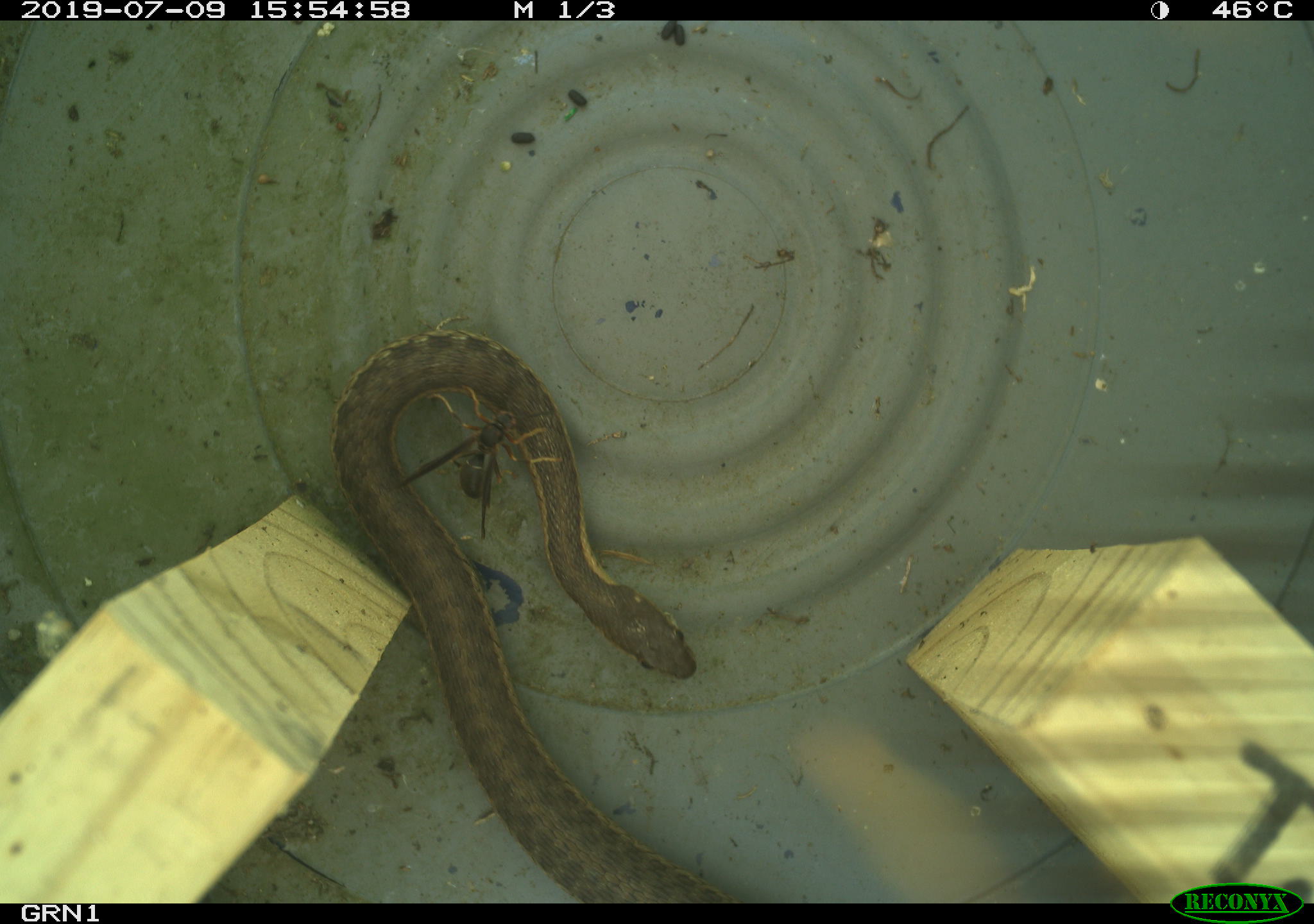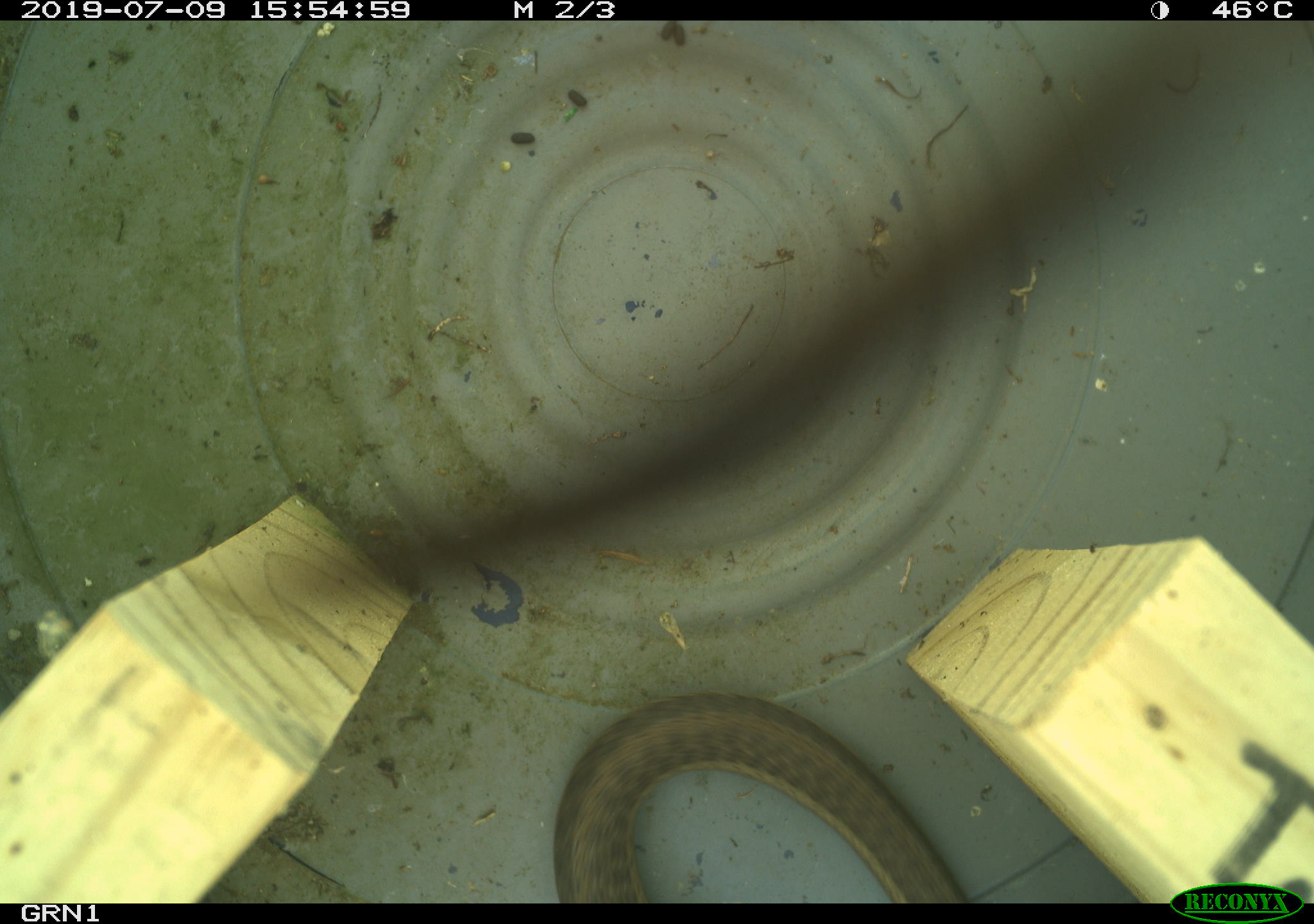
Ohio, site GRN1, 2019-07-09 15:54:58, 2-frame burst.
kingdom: Animalia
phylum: Chordata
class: Reptilia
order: Squamata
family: Colubridae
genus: Thamnophis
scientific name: Thamnophis sirtalis sirtalis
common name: eastern gartersnake